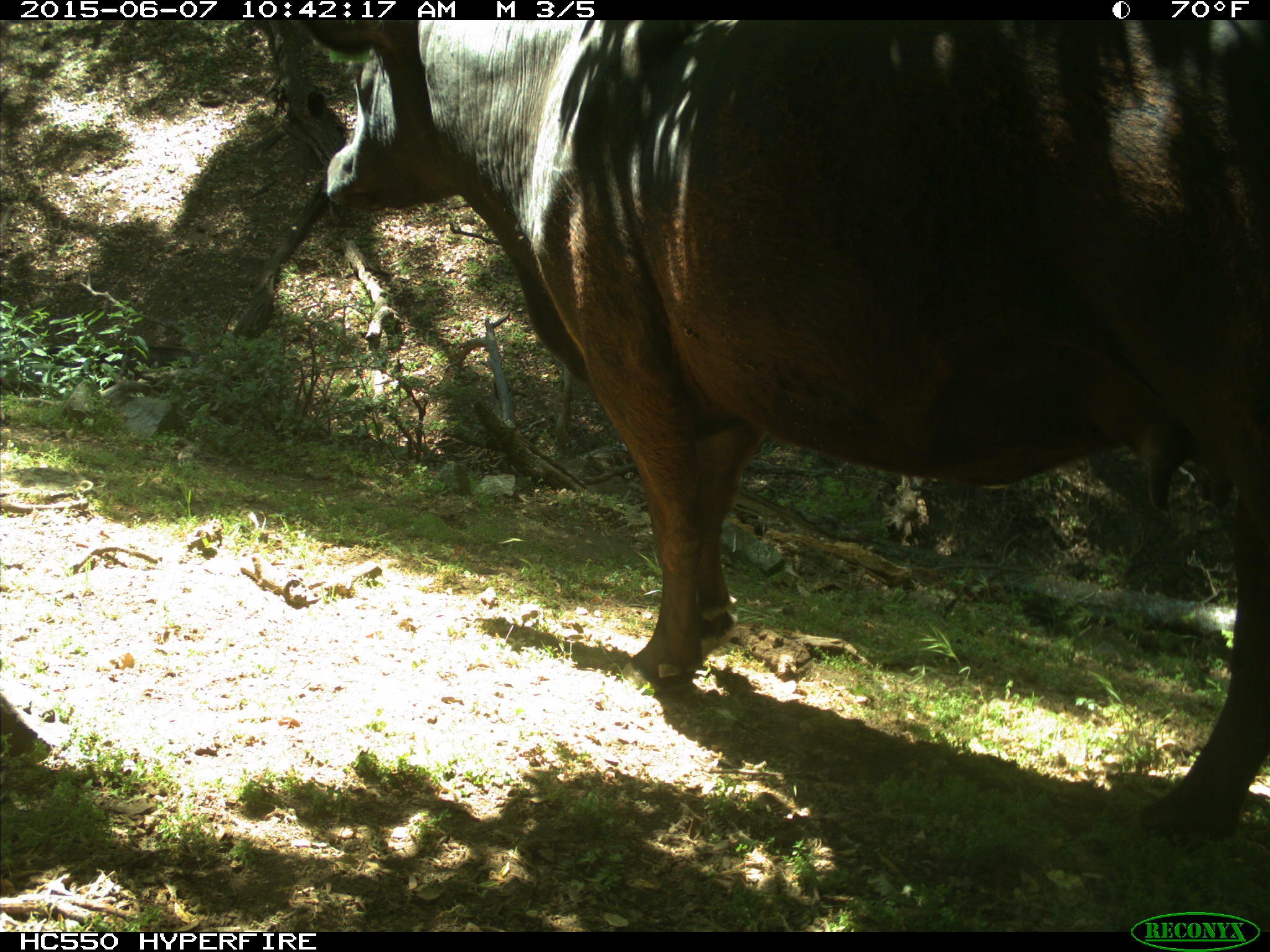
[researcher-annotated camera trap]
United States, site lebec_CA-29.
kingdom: Animalia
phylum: Chordata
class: Mammalia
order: Artiodactyla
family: Bovidae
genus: Bos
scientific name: Bos taurus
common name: domestic cow